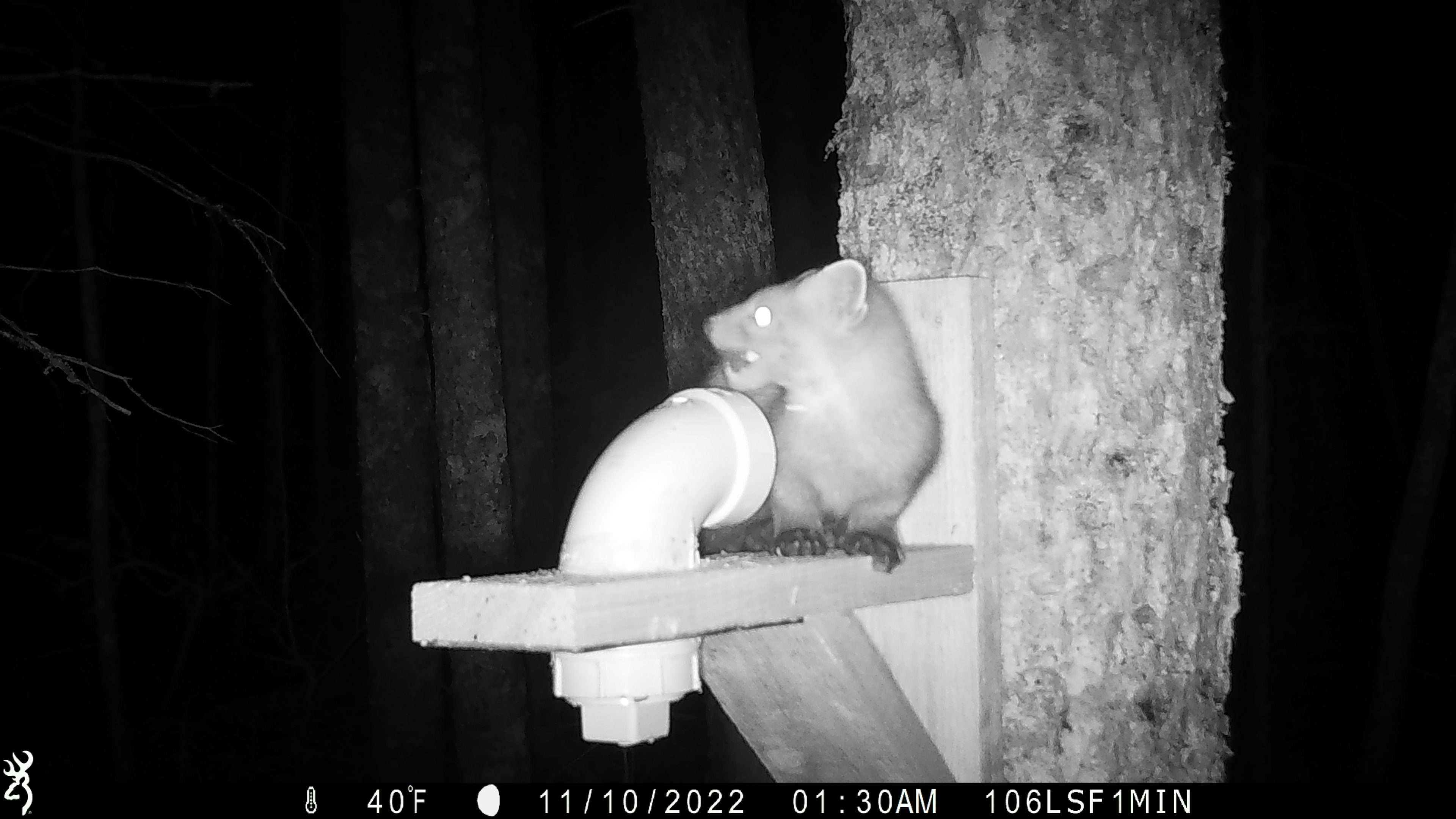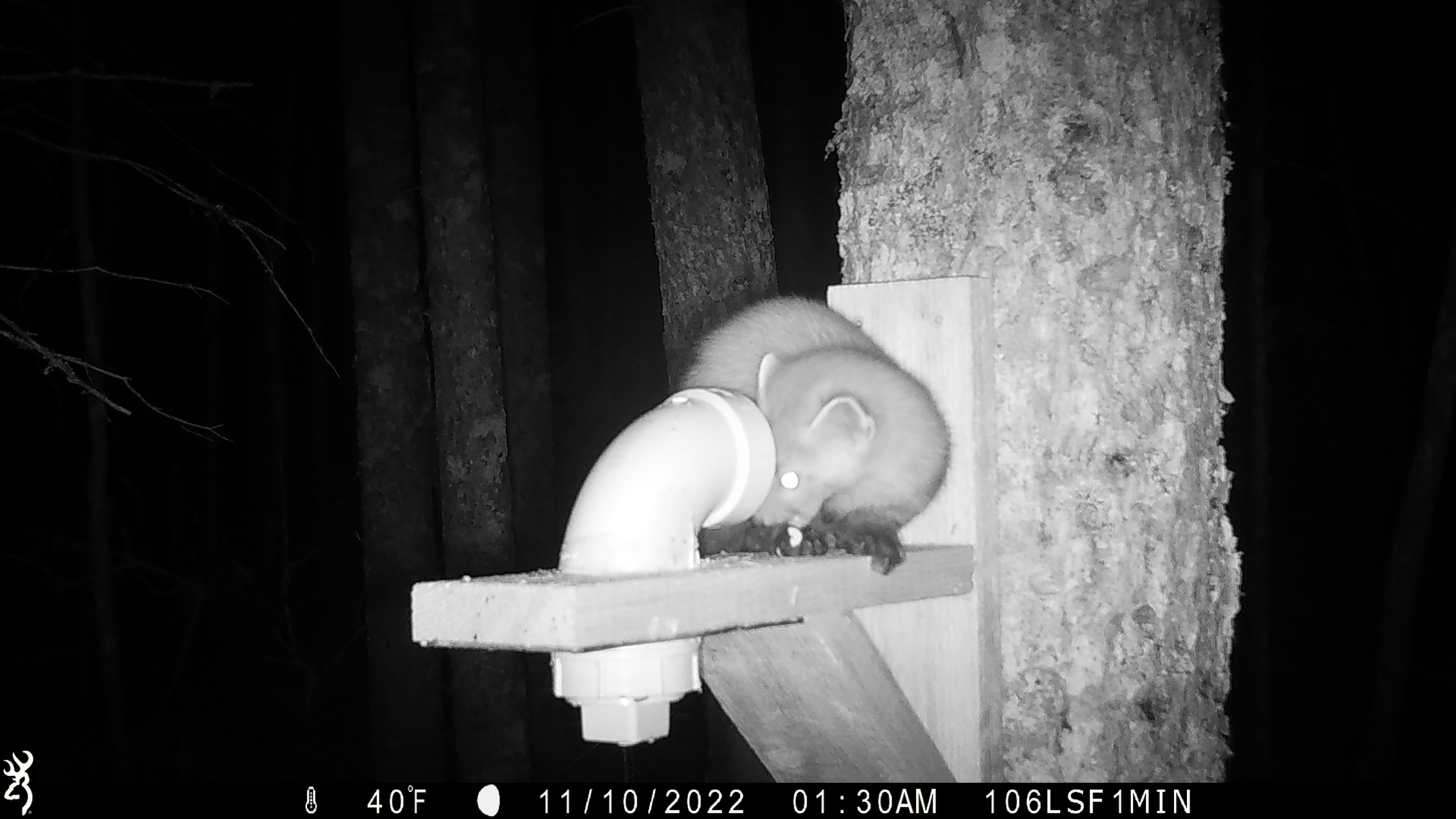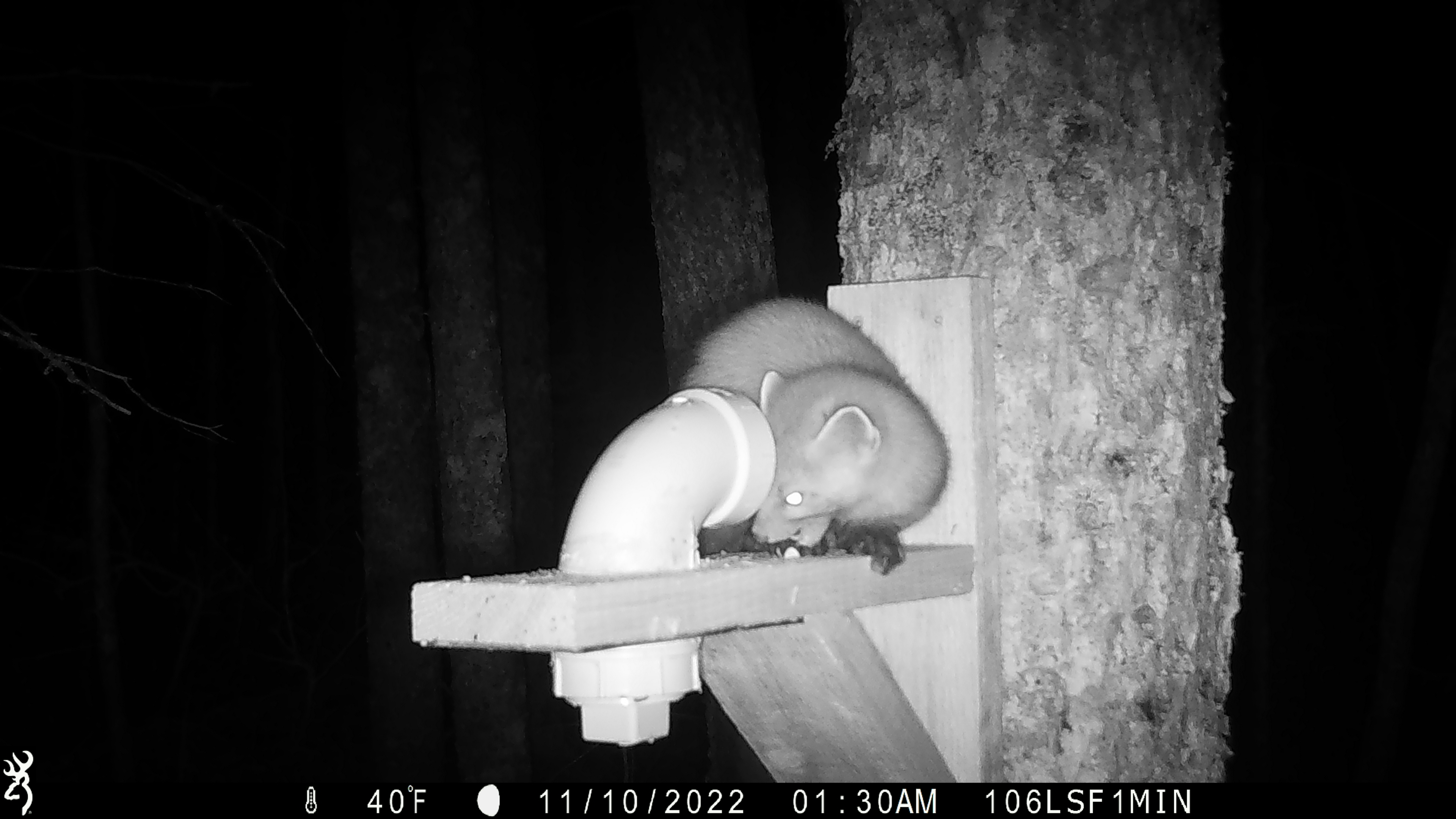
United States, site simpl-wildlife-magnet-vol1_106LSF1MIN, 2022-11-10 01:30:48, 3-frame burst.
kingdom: Animalia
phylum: Chordata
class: Mammalia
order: Carnivora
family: Mustelidae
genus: Martes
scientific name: Martes americana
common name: american marten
American marten (Martes americana).